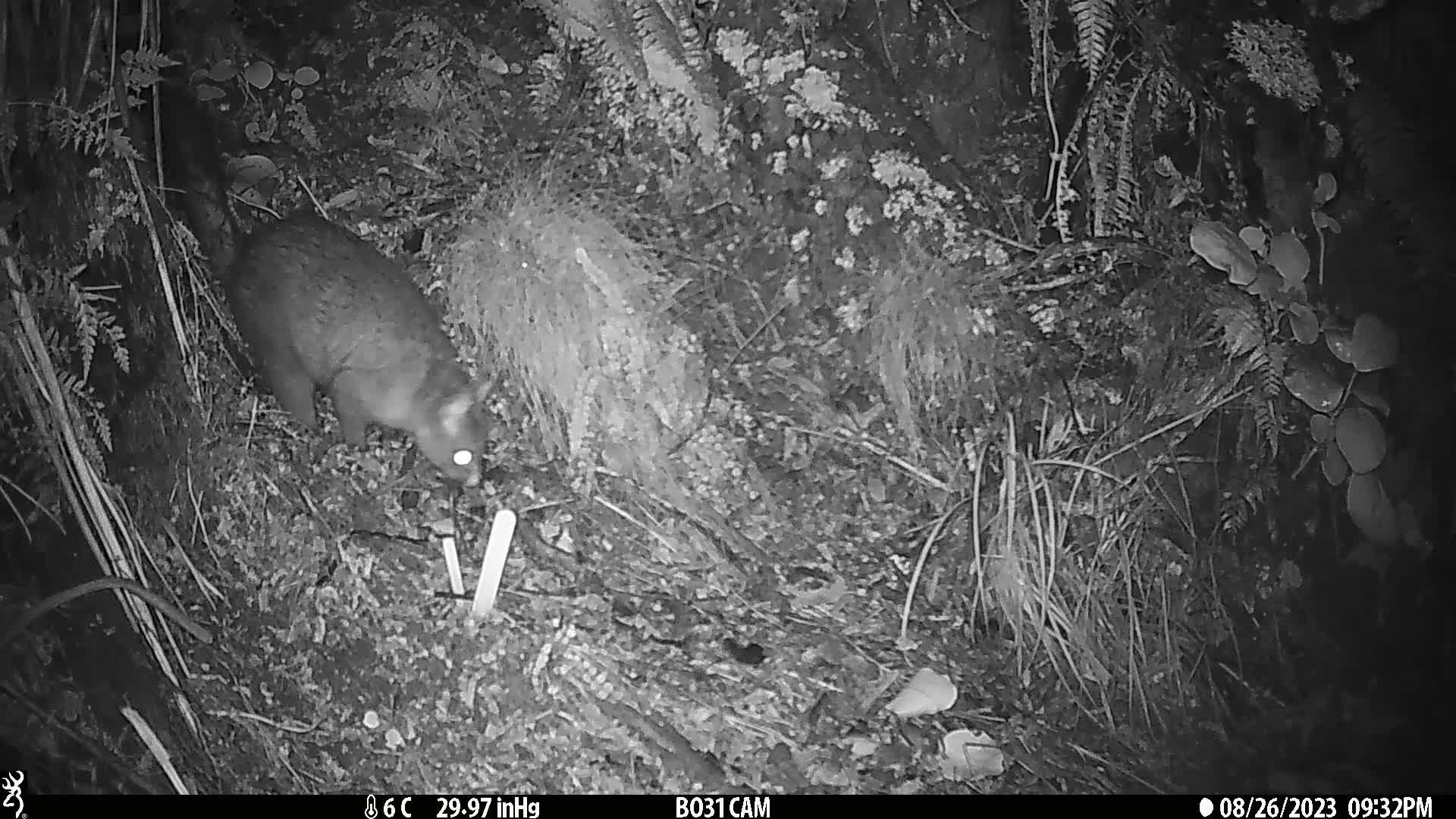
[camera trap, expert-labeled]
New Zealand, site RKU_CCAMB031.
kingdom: Animalia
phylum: Chordata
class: Mammalia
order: Diprotodontia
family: Phalangeridae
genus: Trichosurus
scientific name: Trichosurus vulpecula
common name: common brushtail possum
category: possum